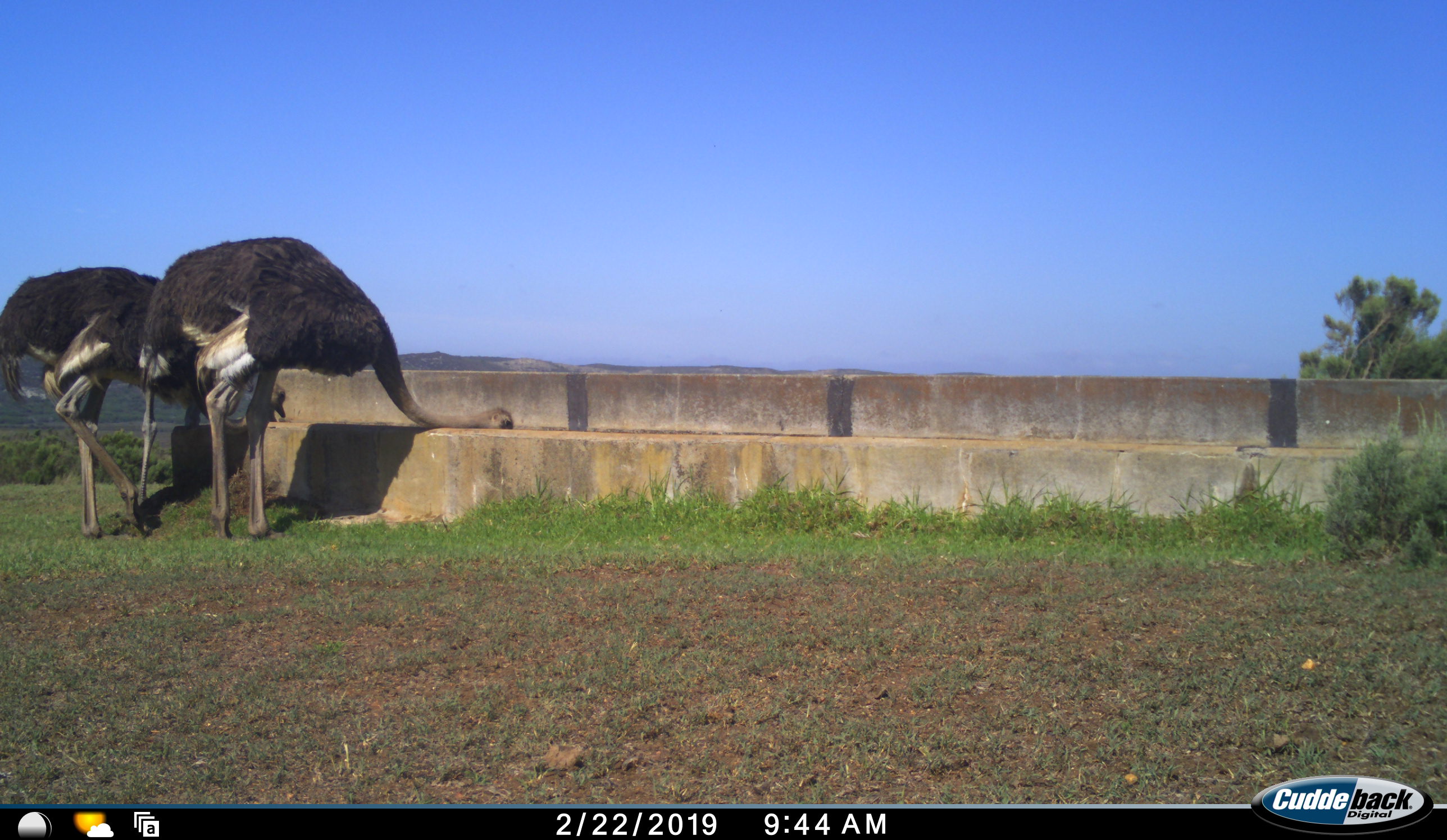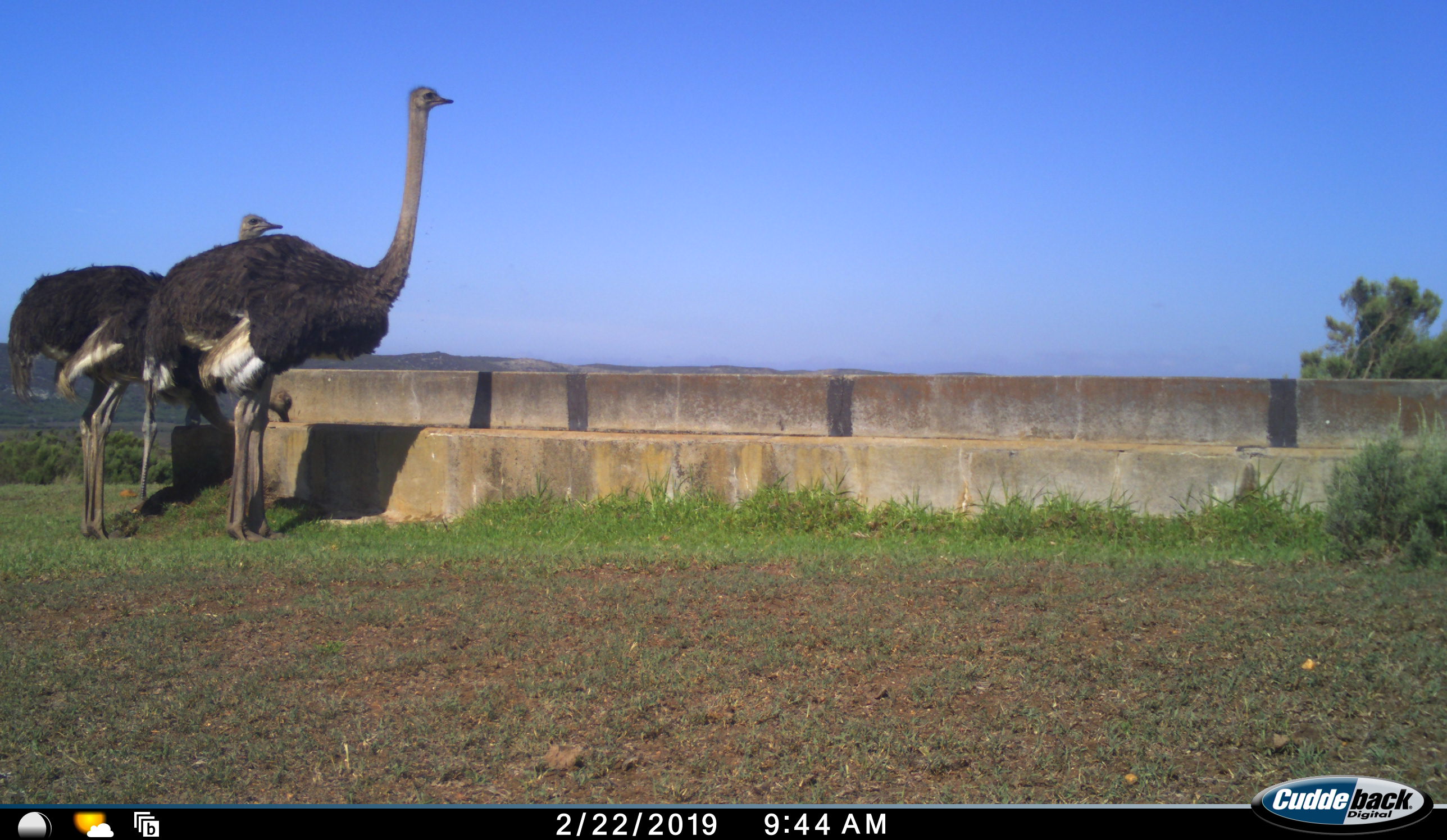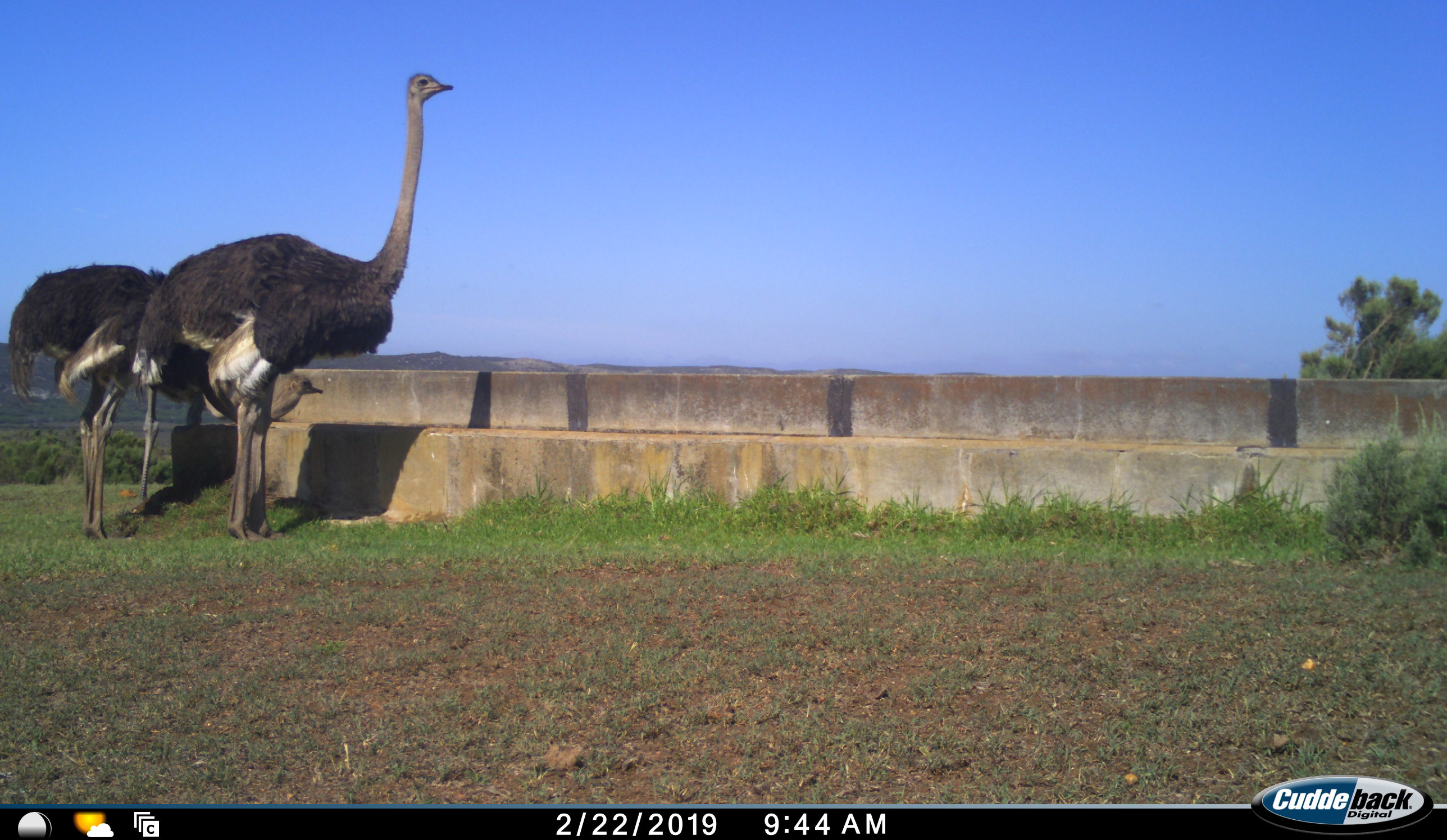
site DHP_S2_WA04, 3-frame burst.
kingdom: Animalia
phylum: Chordata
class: Aves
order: Struthioniformes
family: Struthionidae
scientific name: Struthionidae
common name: ostrich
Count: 3.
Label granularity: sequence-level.